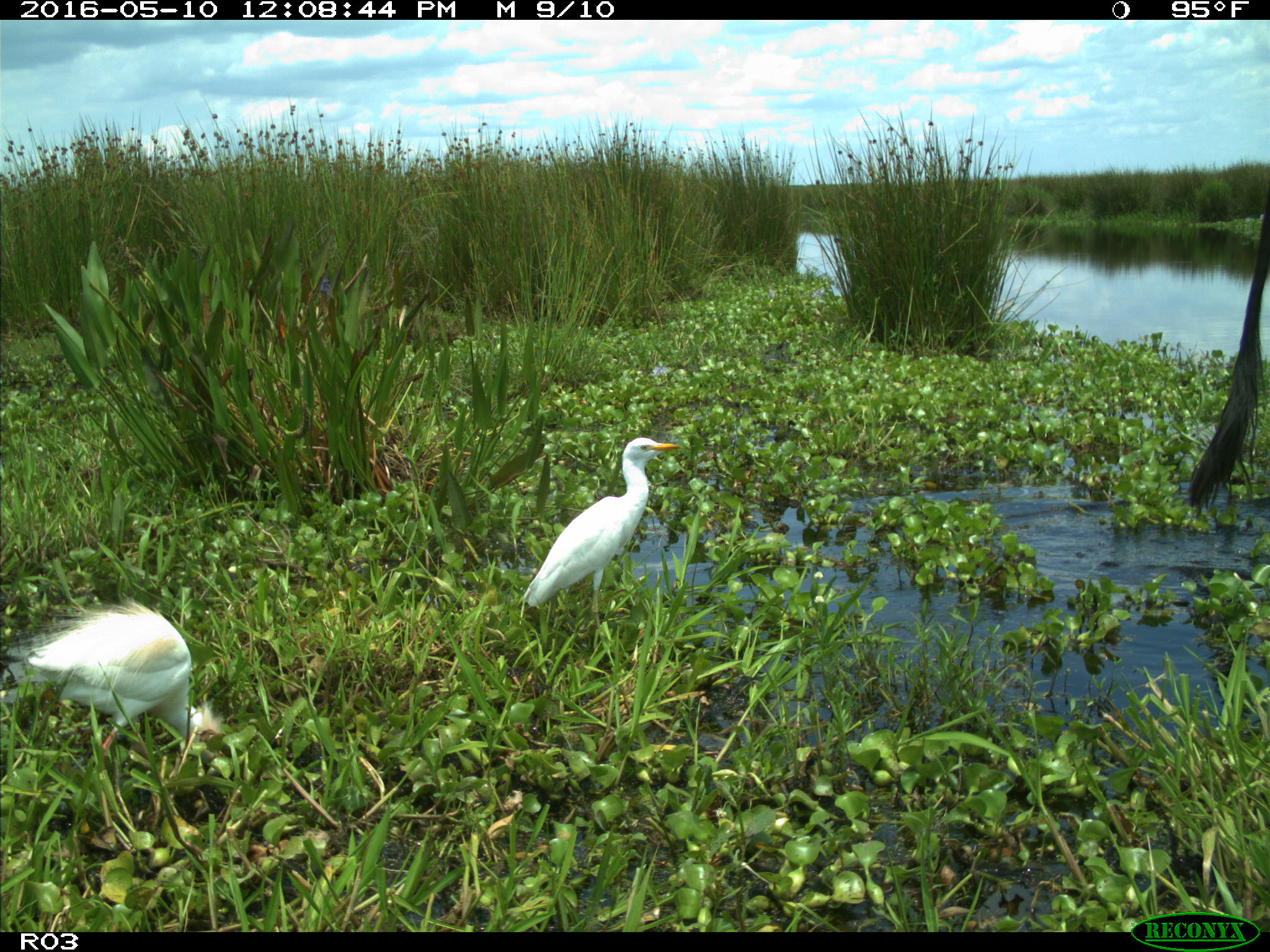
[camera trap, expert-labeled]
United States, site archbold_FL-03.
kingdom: Animalia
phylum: Chordata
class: Mammalia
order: Artiodactyla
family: Bovidae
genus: Bos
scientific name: Bos taurus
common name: domestic cow